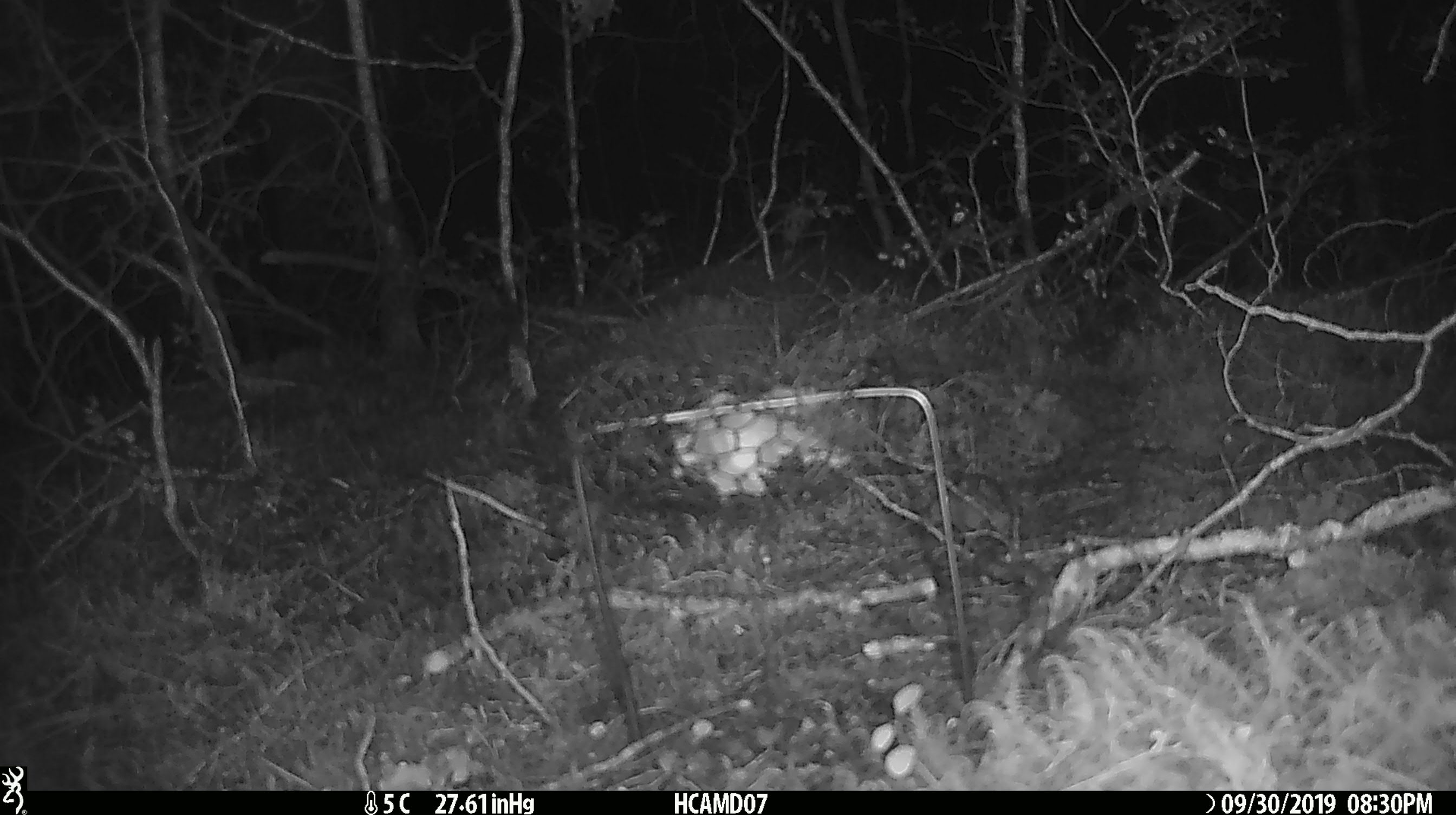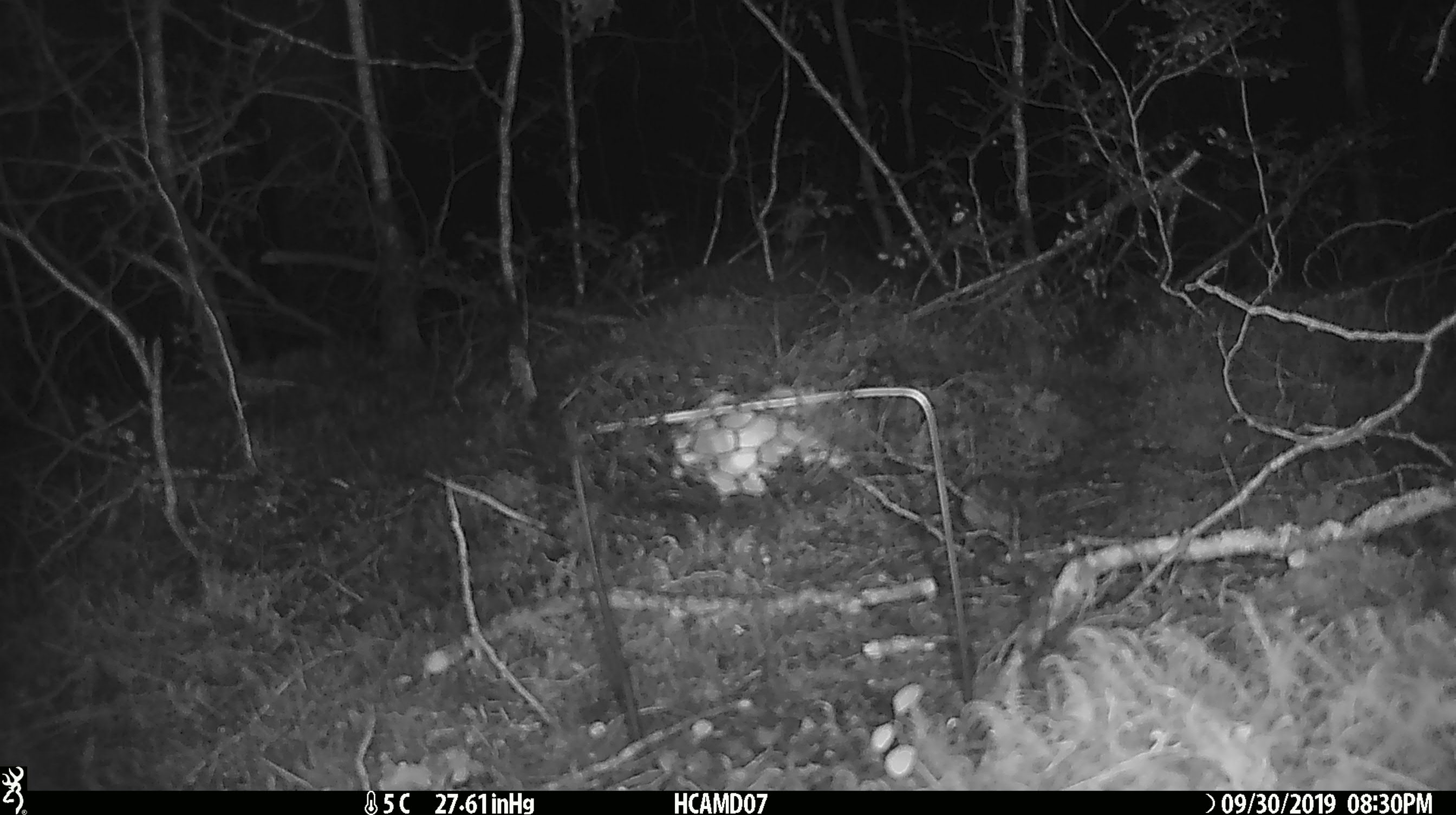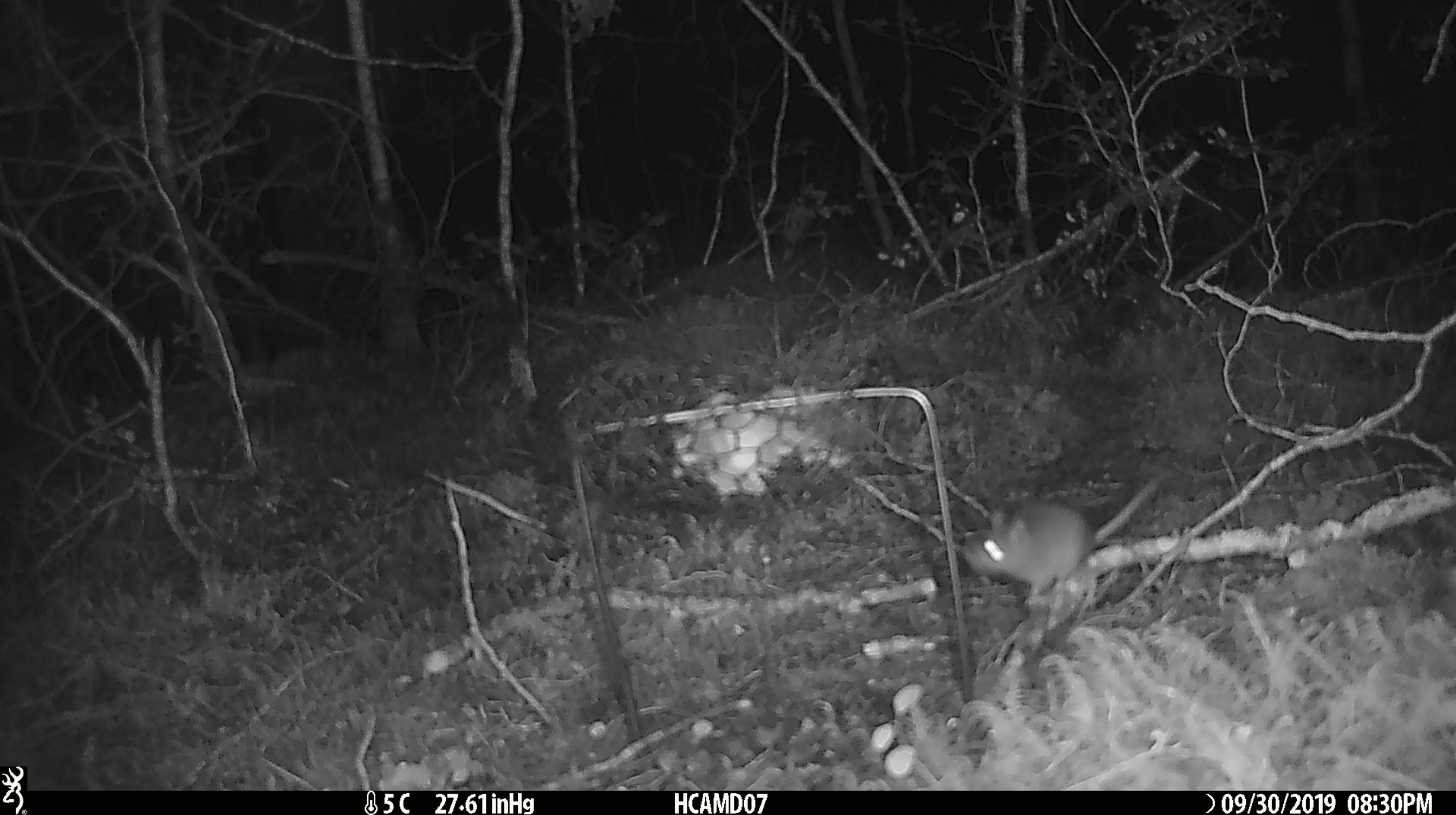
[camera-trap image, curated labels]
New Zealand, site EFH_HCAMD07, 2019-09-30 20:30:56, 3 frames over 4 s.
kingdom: Animalia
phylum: Chordata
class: Mammalia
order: Rodentia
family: Muridae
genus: Mus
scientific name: Mus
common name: mouse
Mouse (Mus).